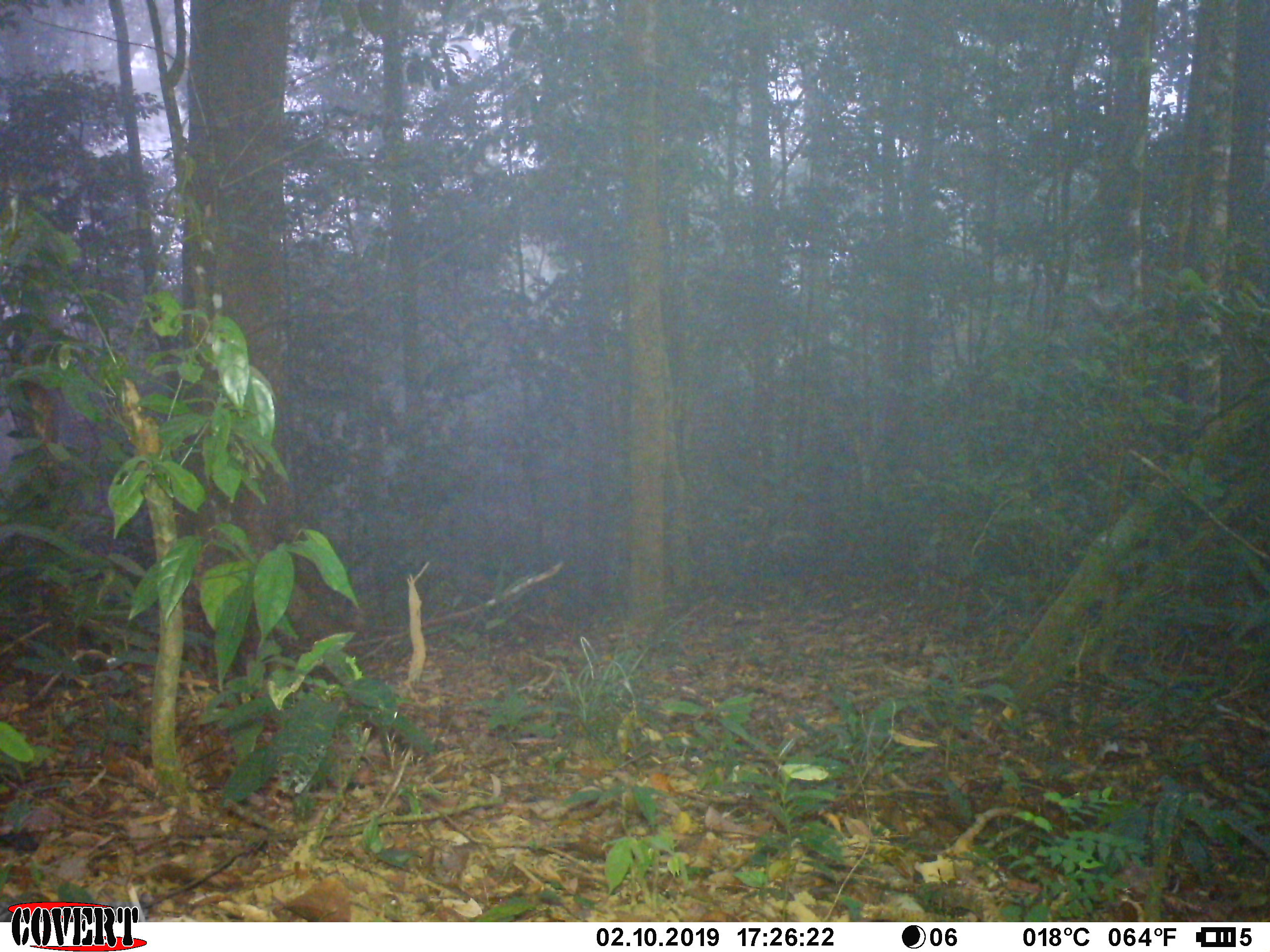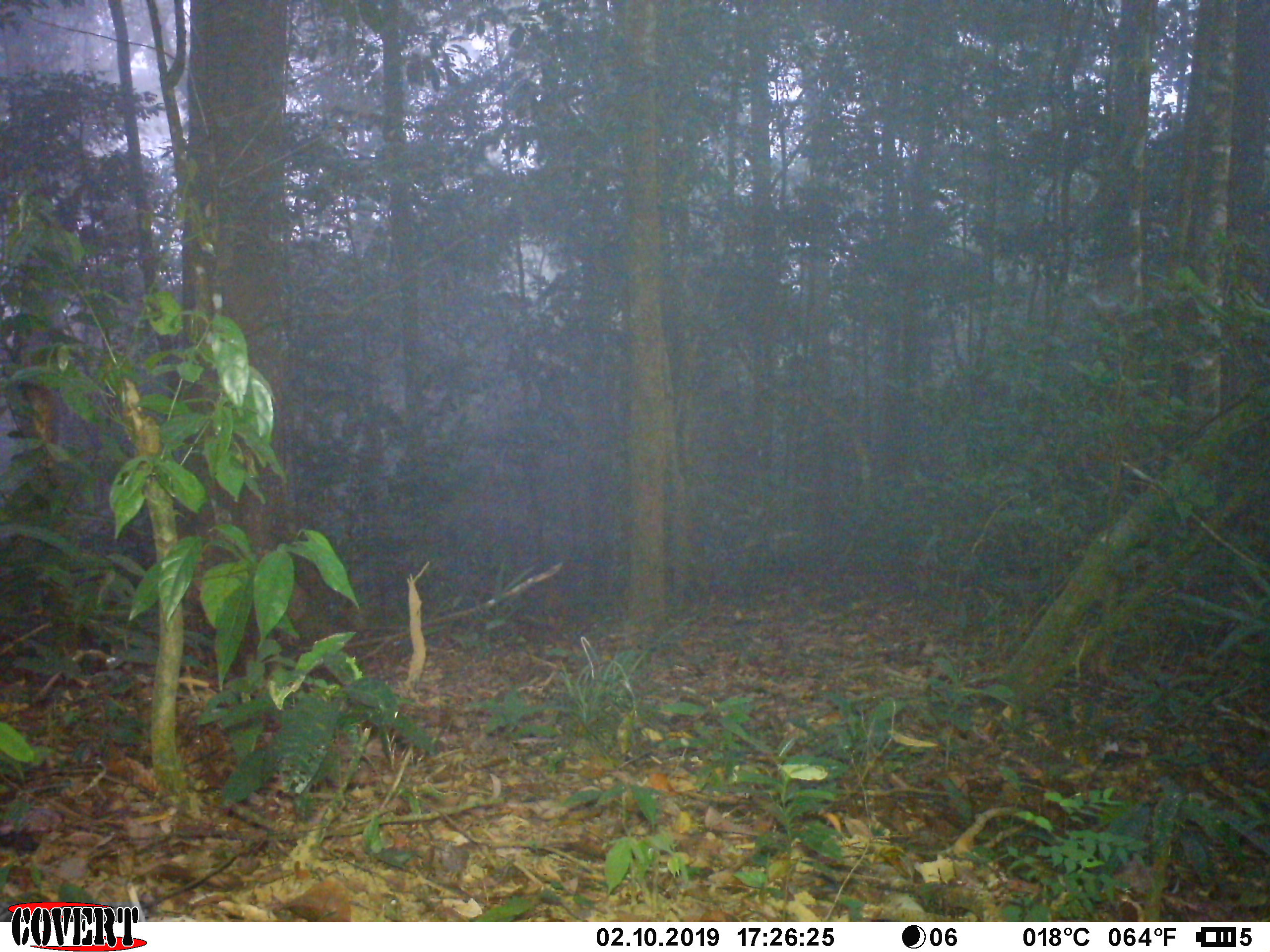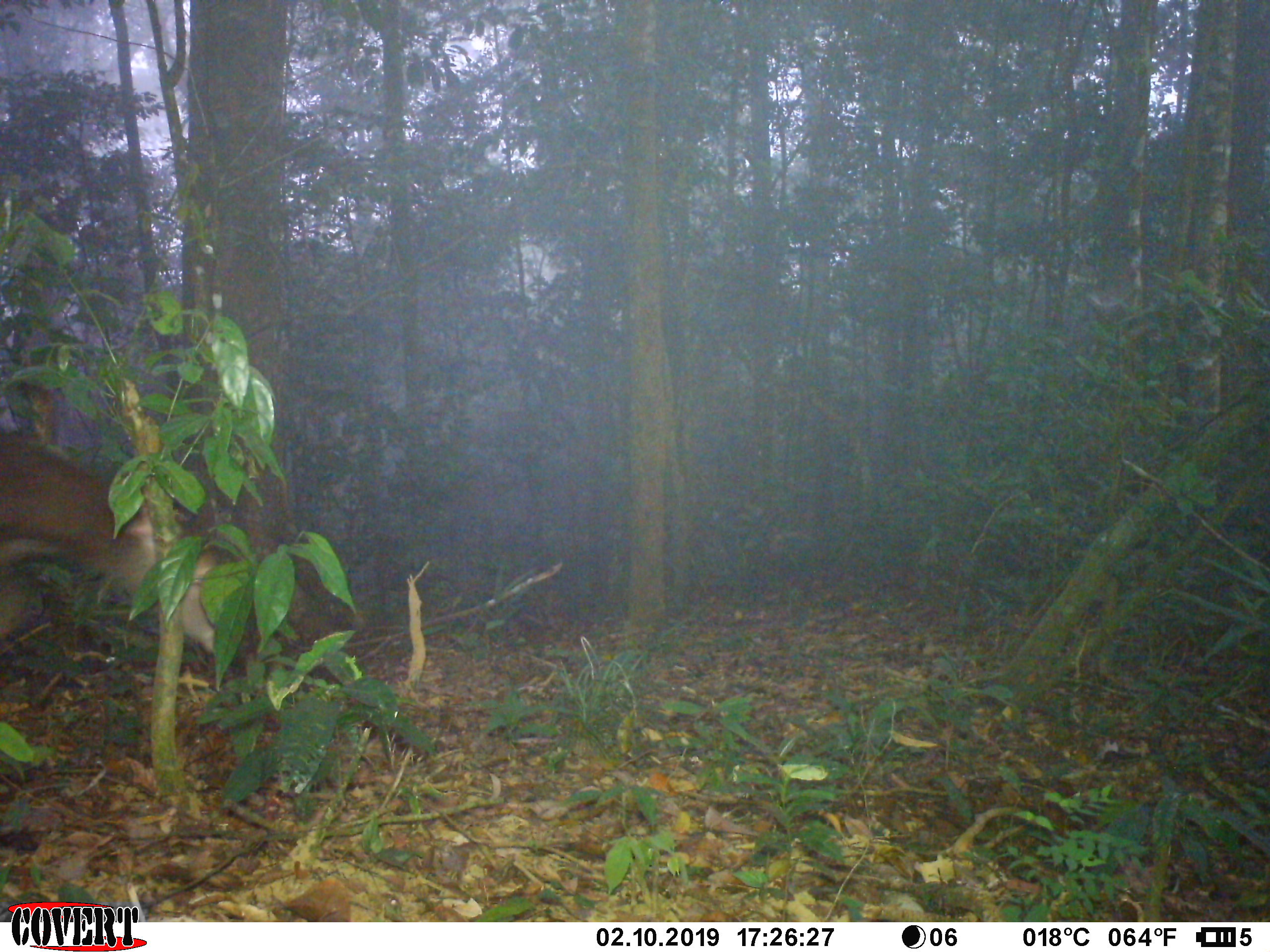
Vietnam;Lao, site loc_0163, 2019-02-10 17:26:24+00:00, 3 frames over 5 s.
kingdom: Animalia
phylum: Chordata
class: Mammalia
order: Artiodactyla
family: Cervidae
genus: Rusa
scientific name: Rusa unicolor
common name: sambar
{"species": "sambar (Rusa unicolor)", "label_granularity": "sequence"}